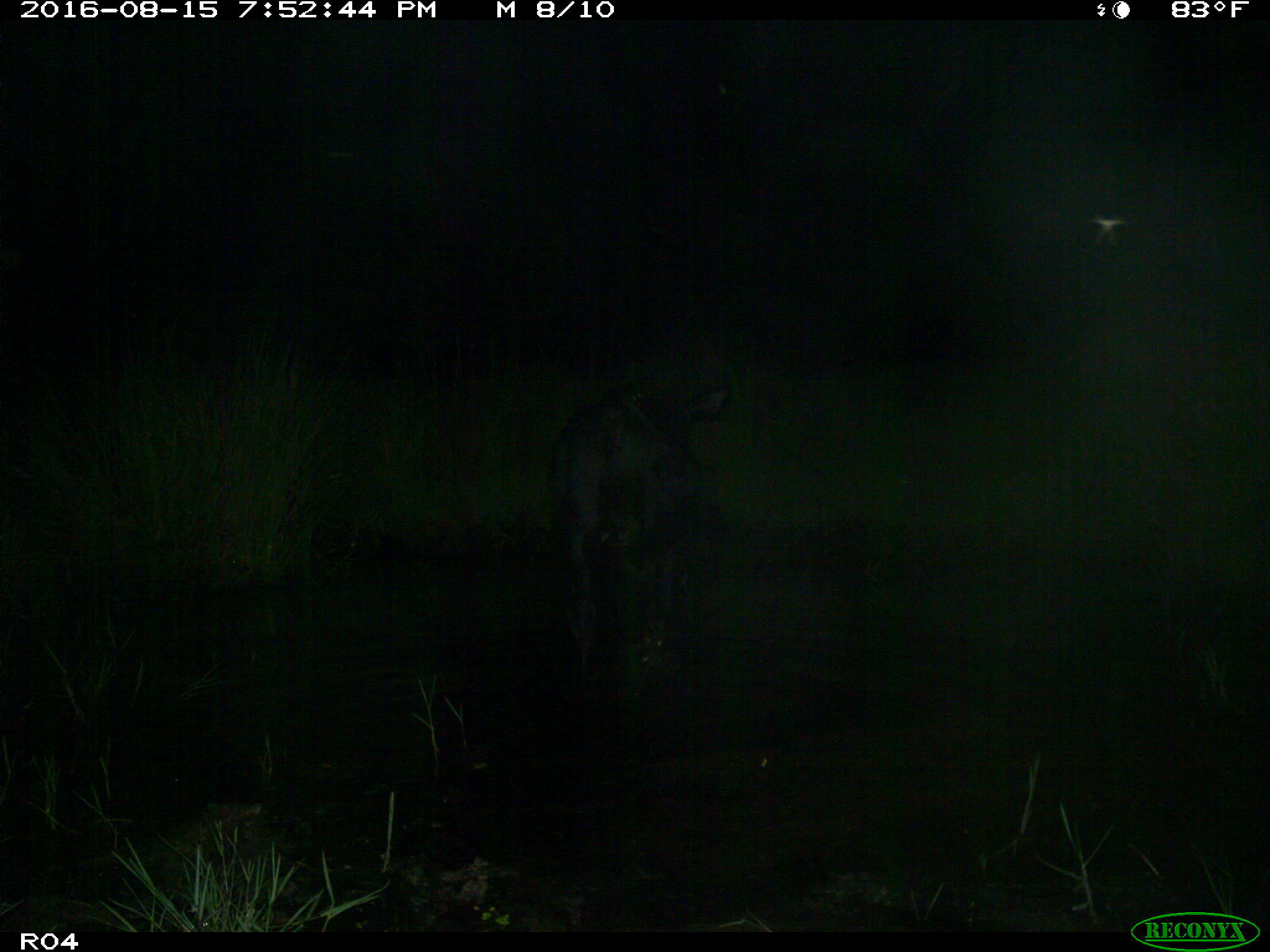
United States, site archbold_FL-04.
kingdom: Animalia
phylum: Chordata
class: Mammalia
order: Artiodactyla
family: Bovidae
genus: Bos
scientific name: Bos taurus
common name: domestic cow